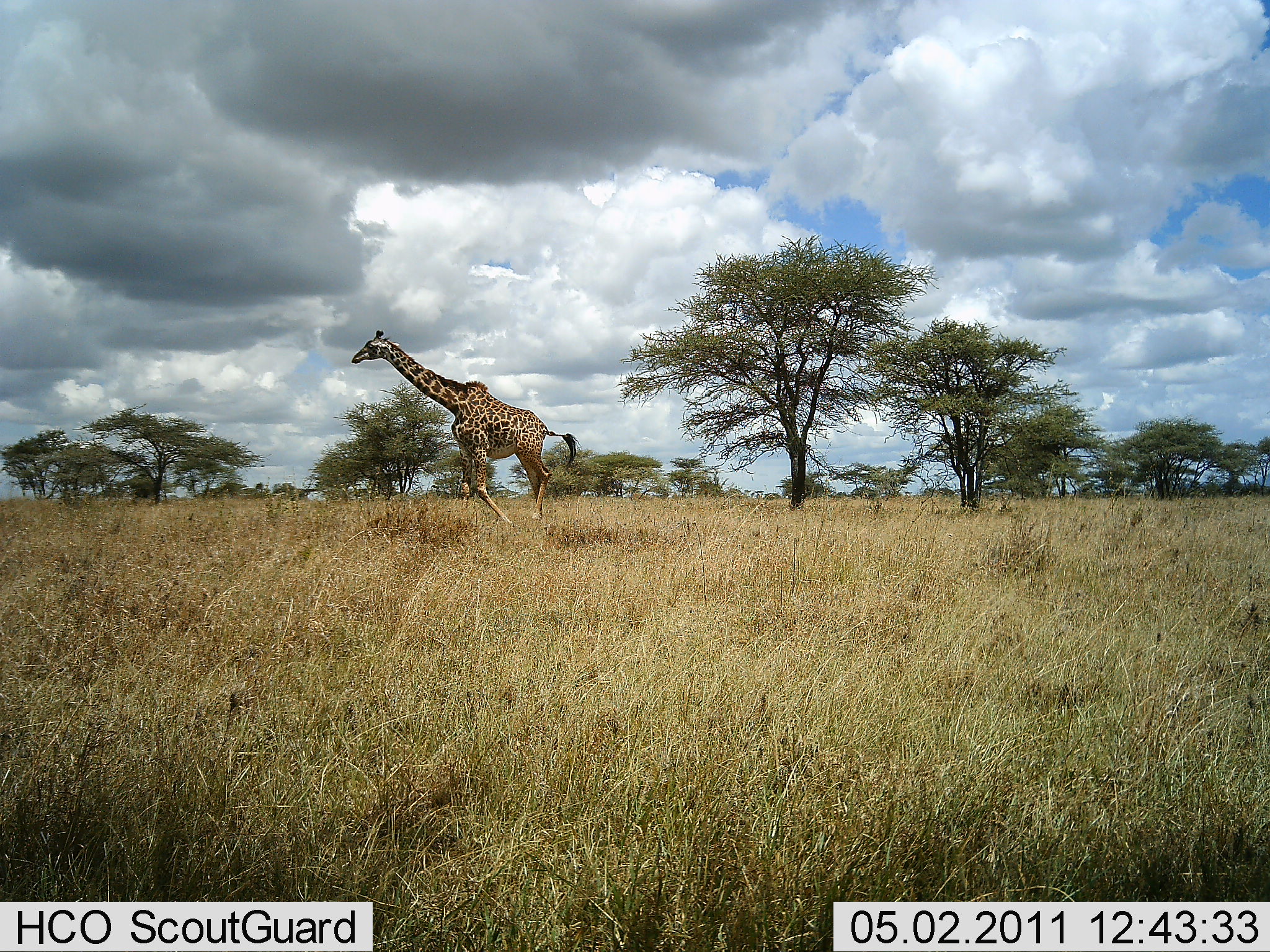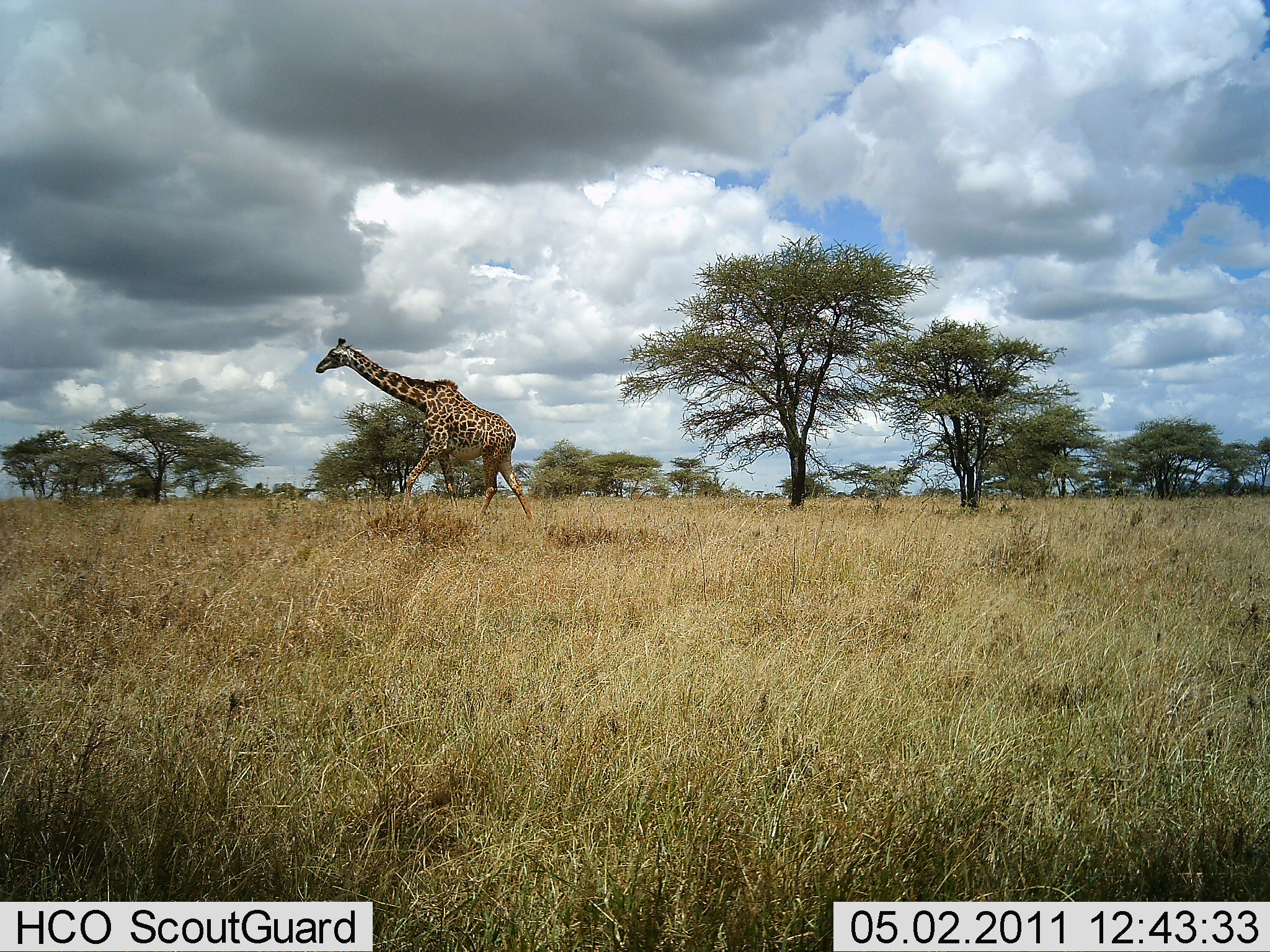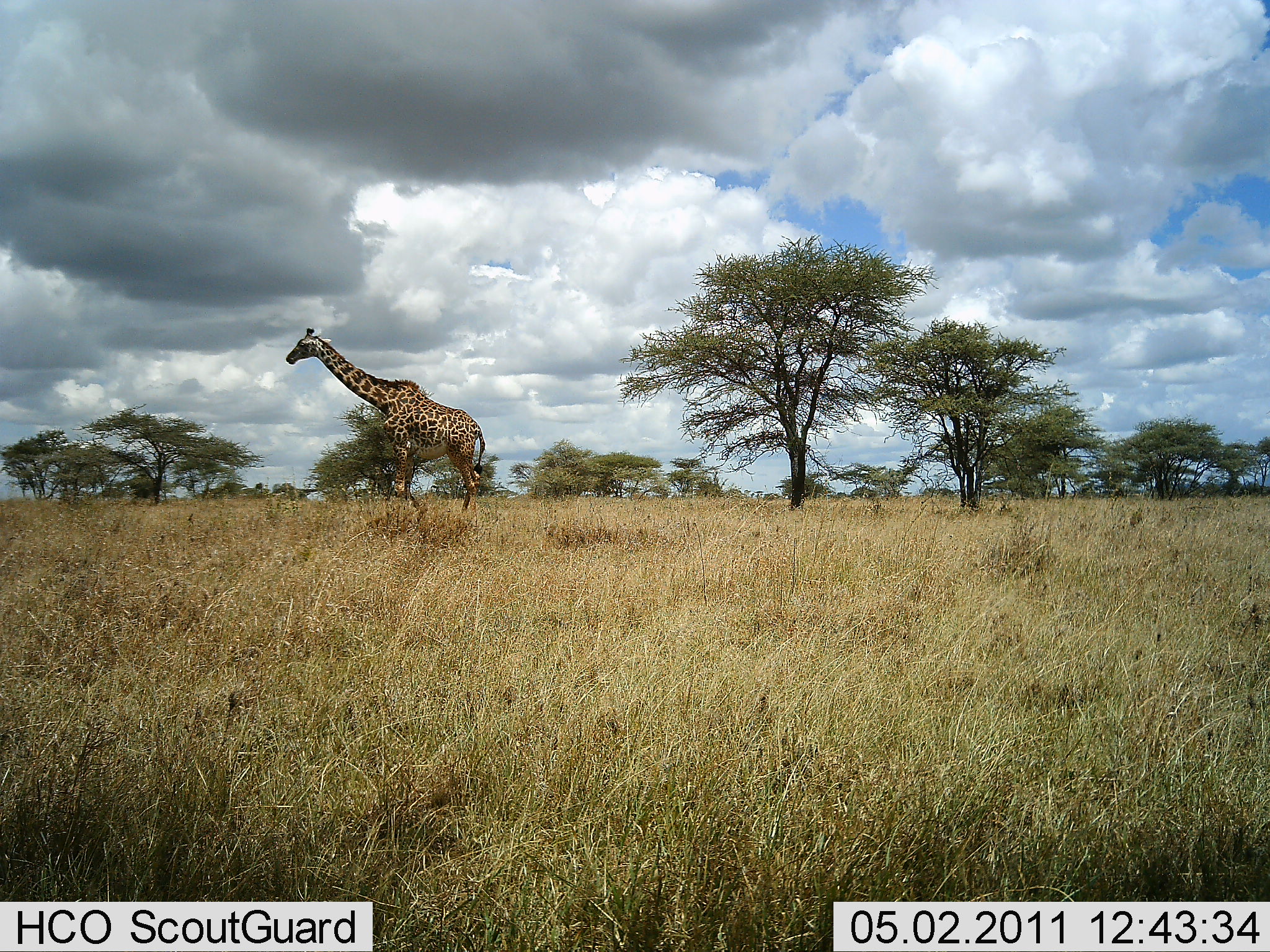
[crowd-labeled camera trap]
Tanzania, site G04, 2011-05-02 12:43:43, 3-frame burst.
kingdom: Animalia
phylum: Chordata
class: Mammalia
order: Artiodactyla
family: Giraffidae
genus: Giraffa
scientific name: Giraffa camelopardalis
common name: giraffe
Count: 1.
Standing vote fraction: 10%.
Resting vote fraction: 0%.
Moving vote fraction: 90%.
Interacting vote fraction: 0%.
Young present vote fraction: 0%.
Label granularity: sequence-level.